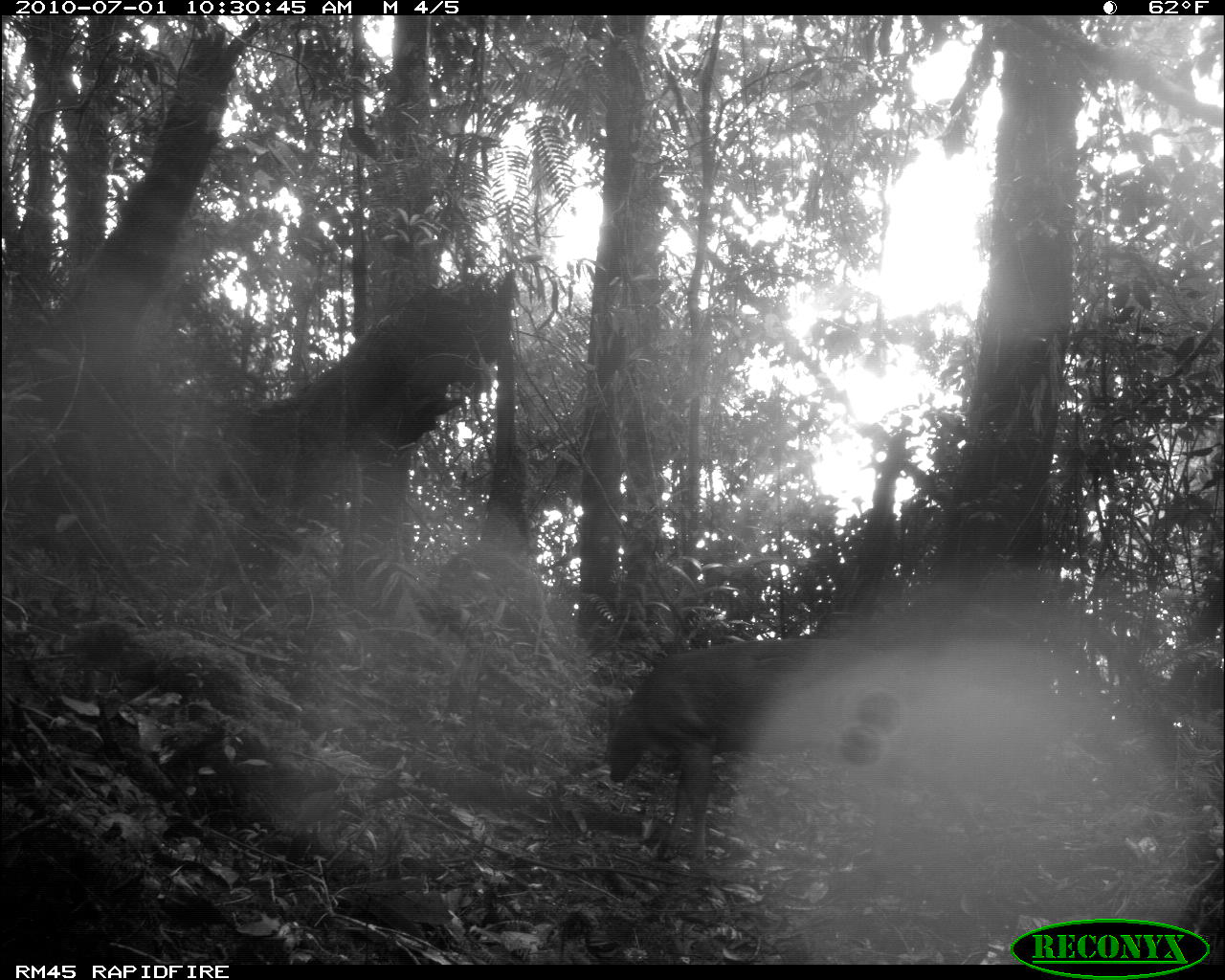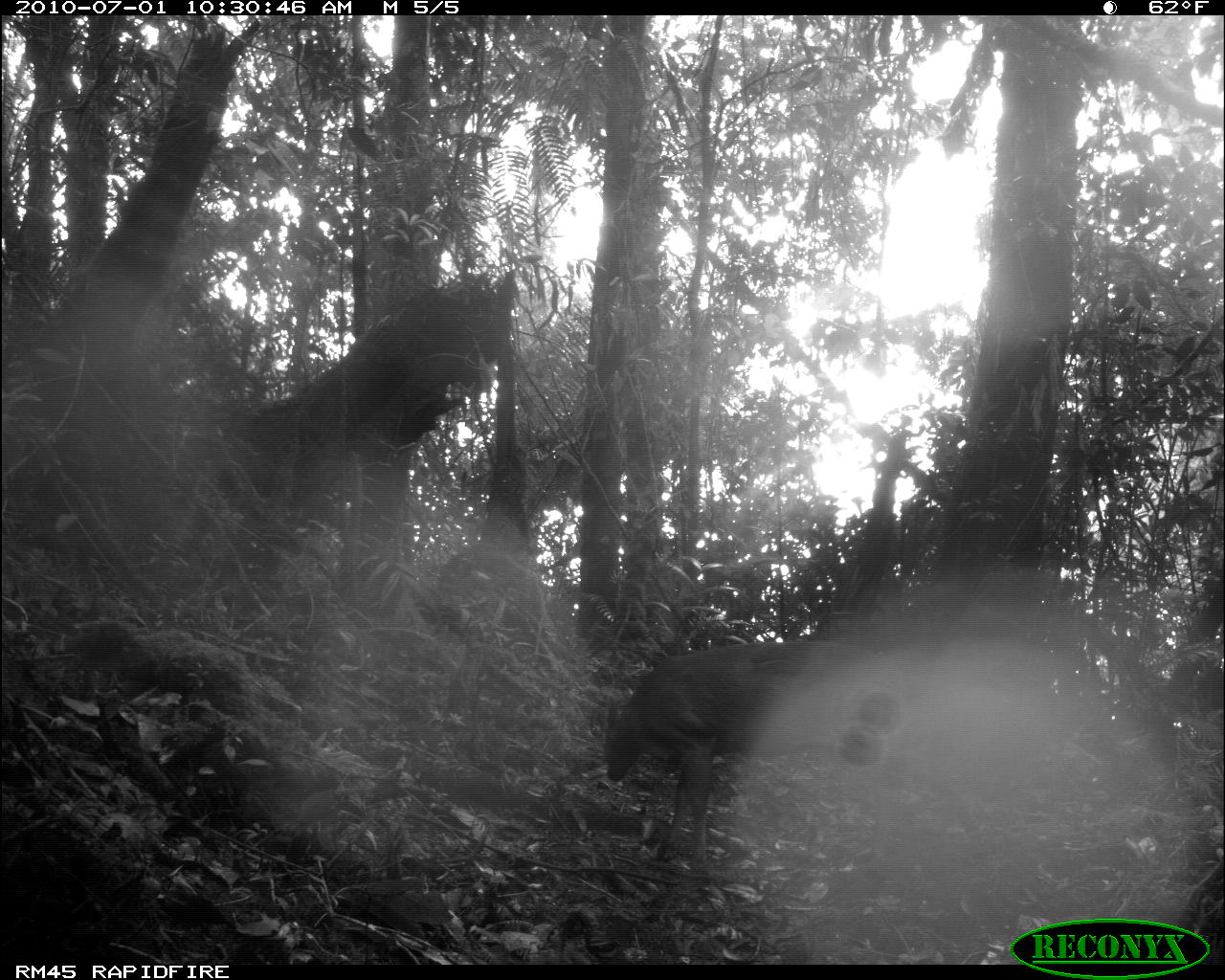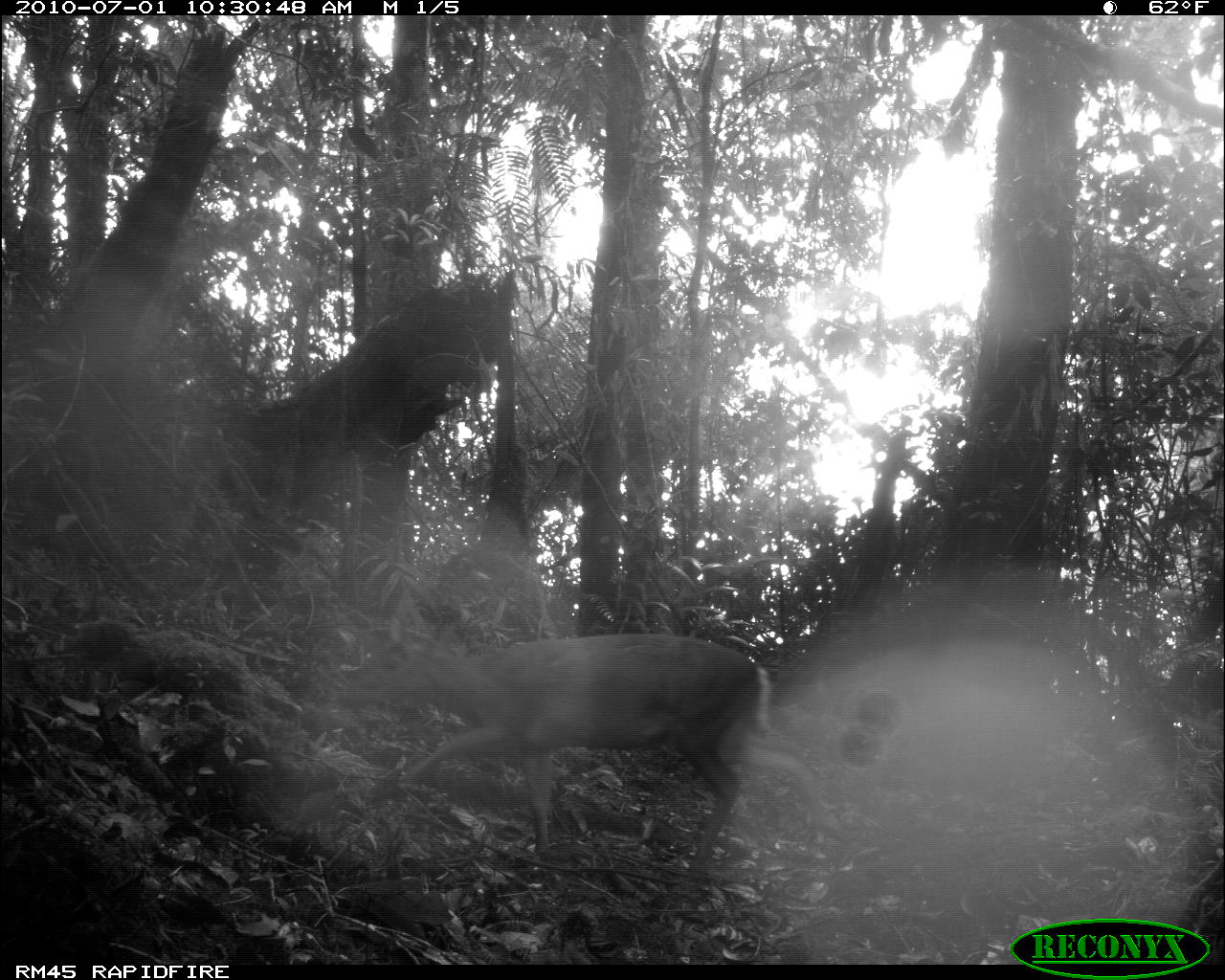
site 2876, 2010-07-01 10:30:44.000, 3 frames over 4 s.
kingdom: Animalia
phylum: Chordata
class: Mammalia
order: Artiodactyla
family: Cervidae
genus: Muntiacus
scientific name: Muntiacus muntjak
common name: southern red muntjac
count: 1